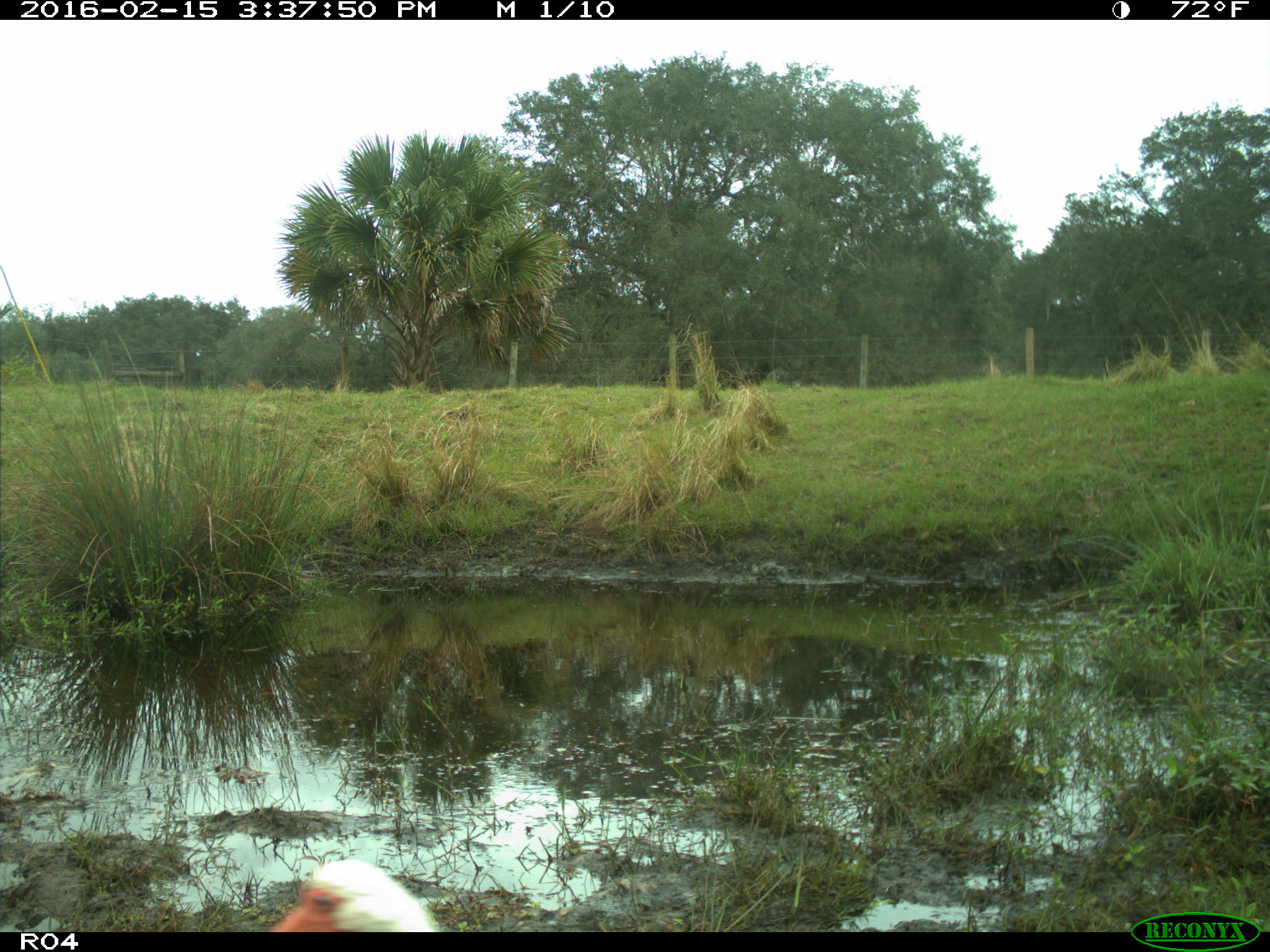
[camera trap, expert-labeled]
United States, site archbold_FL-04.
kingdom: Animalia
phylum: Chordata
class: Aves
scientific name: Aves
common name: birds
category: unidentified bird